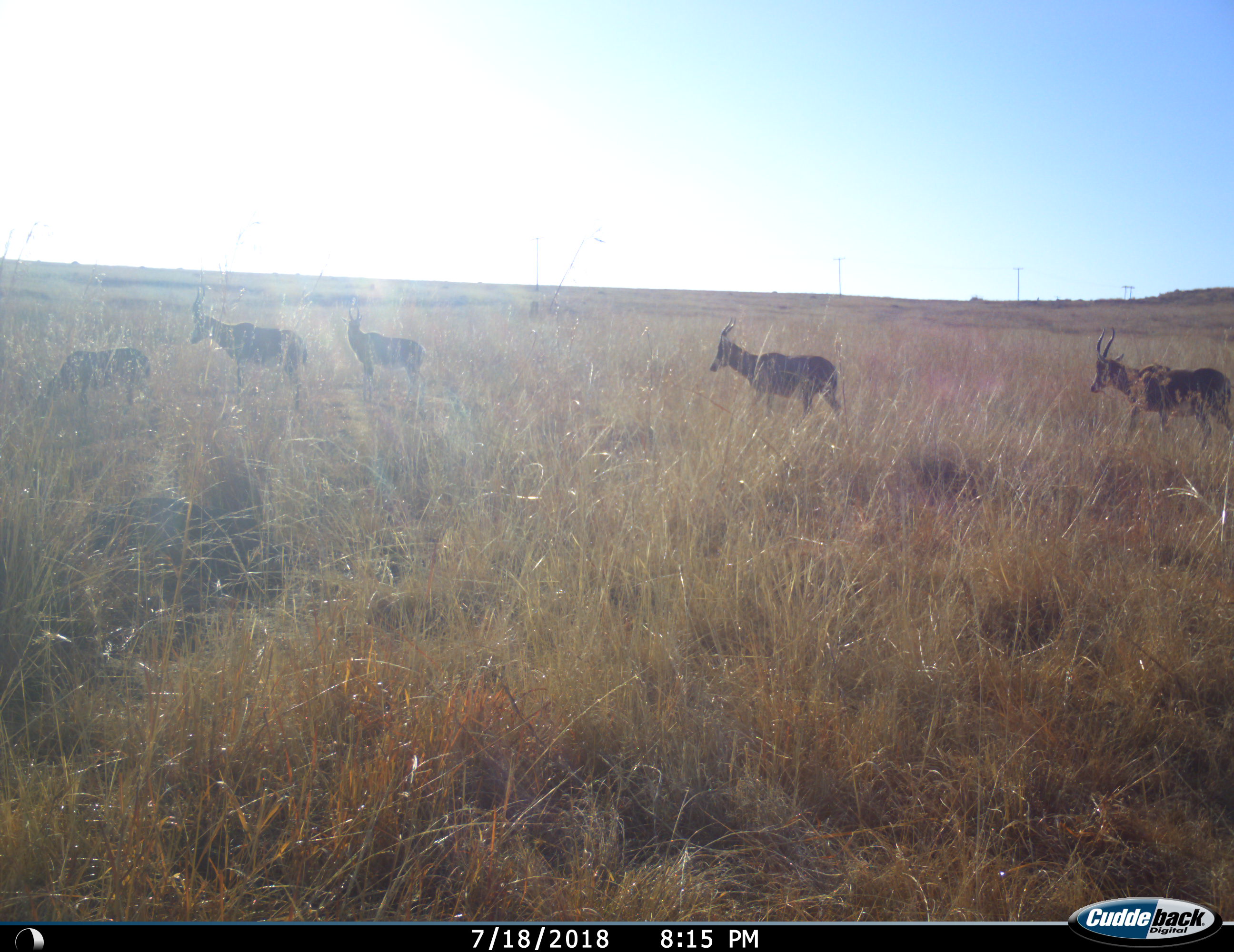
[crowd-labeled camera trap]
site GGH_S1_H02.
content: unidentified animal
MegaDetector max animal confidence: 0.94